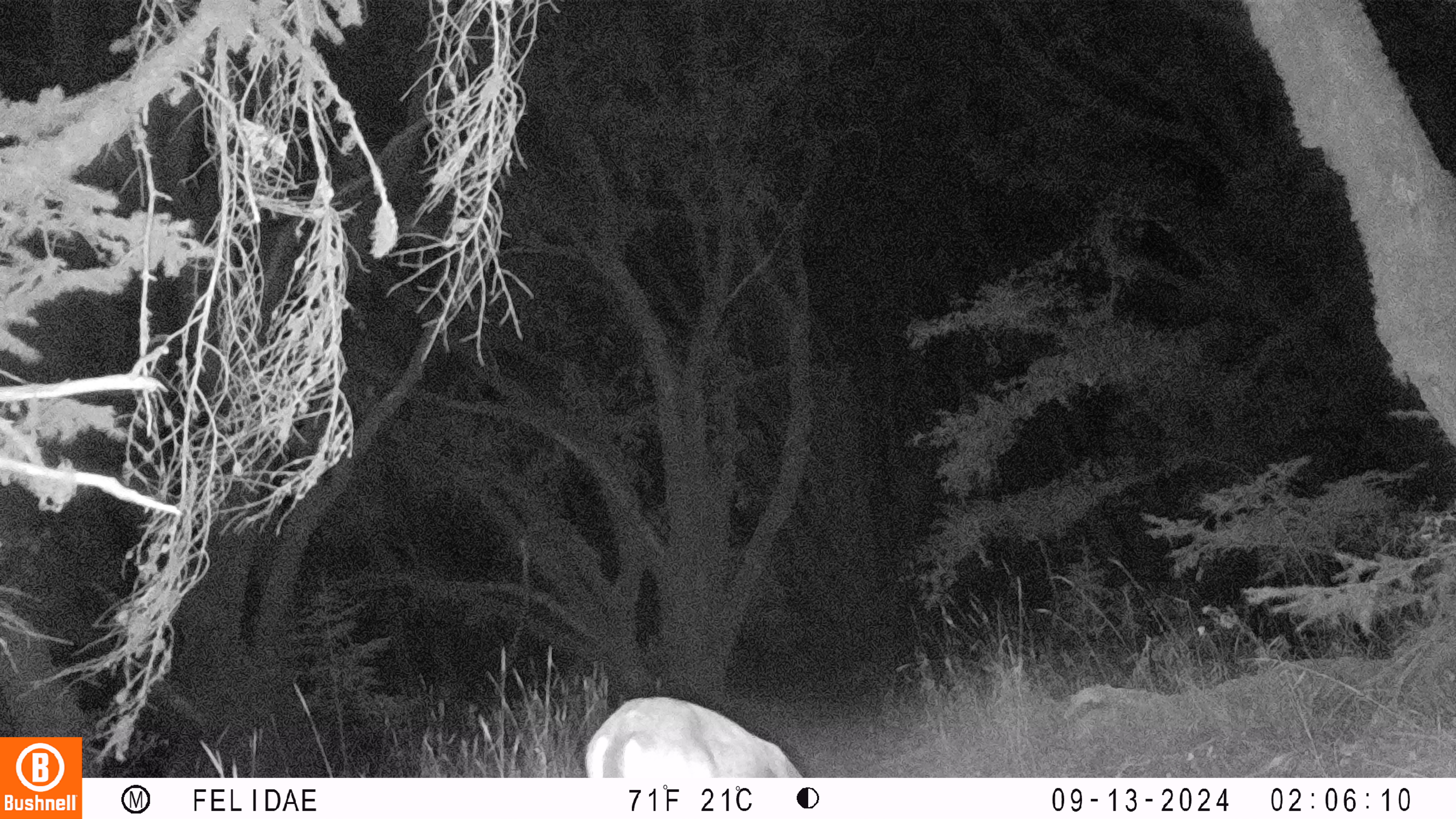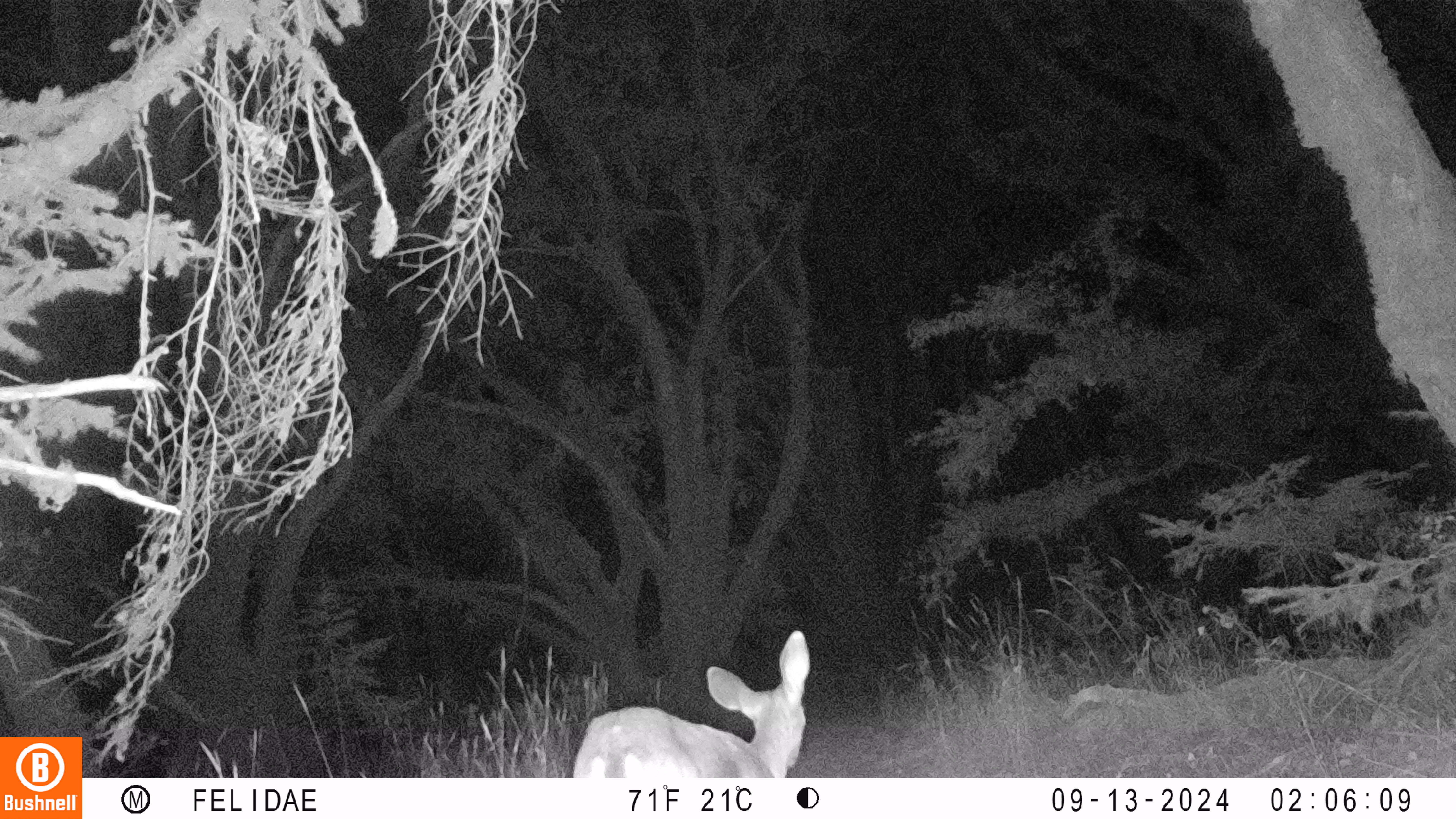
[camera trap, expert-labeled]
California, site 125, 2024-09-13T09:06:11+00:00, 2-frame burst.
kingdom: Animalia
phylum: Chordata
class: Mammalia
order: Artiodactyla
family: Cervidae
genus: Odocoileus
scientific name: Odocoileus hemionus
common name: mule deer